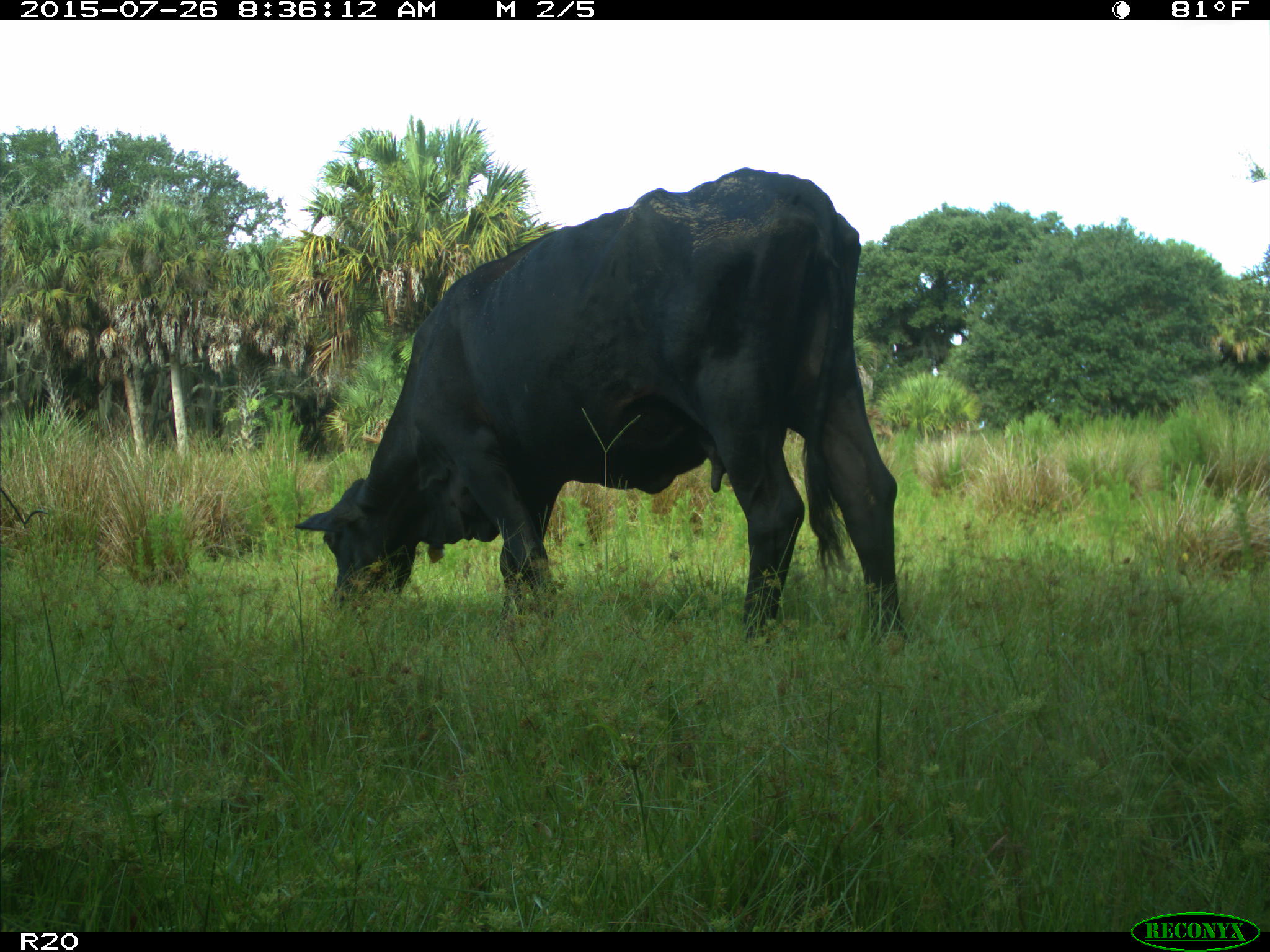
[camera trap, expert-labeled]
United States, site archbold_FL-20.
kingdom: Animalia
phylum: Chordata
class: Mammalia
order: Artiodactyla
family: Bovidae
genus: Bos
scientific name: Bos taurus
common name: domestic cow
Bos taurus (domestic cow).